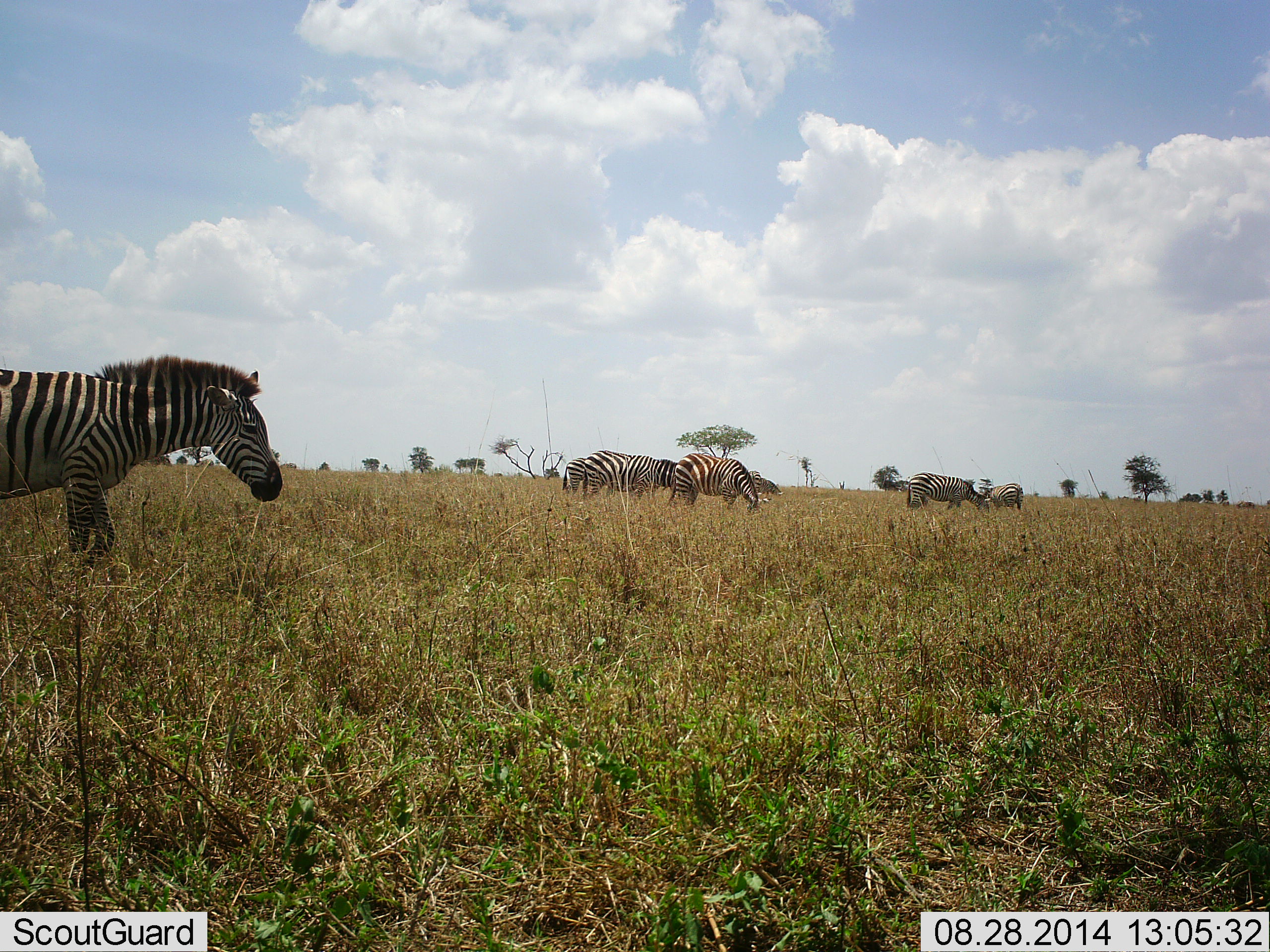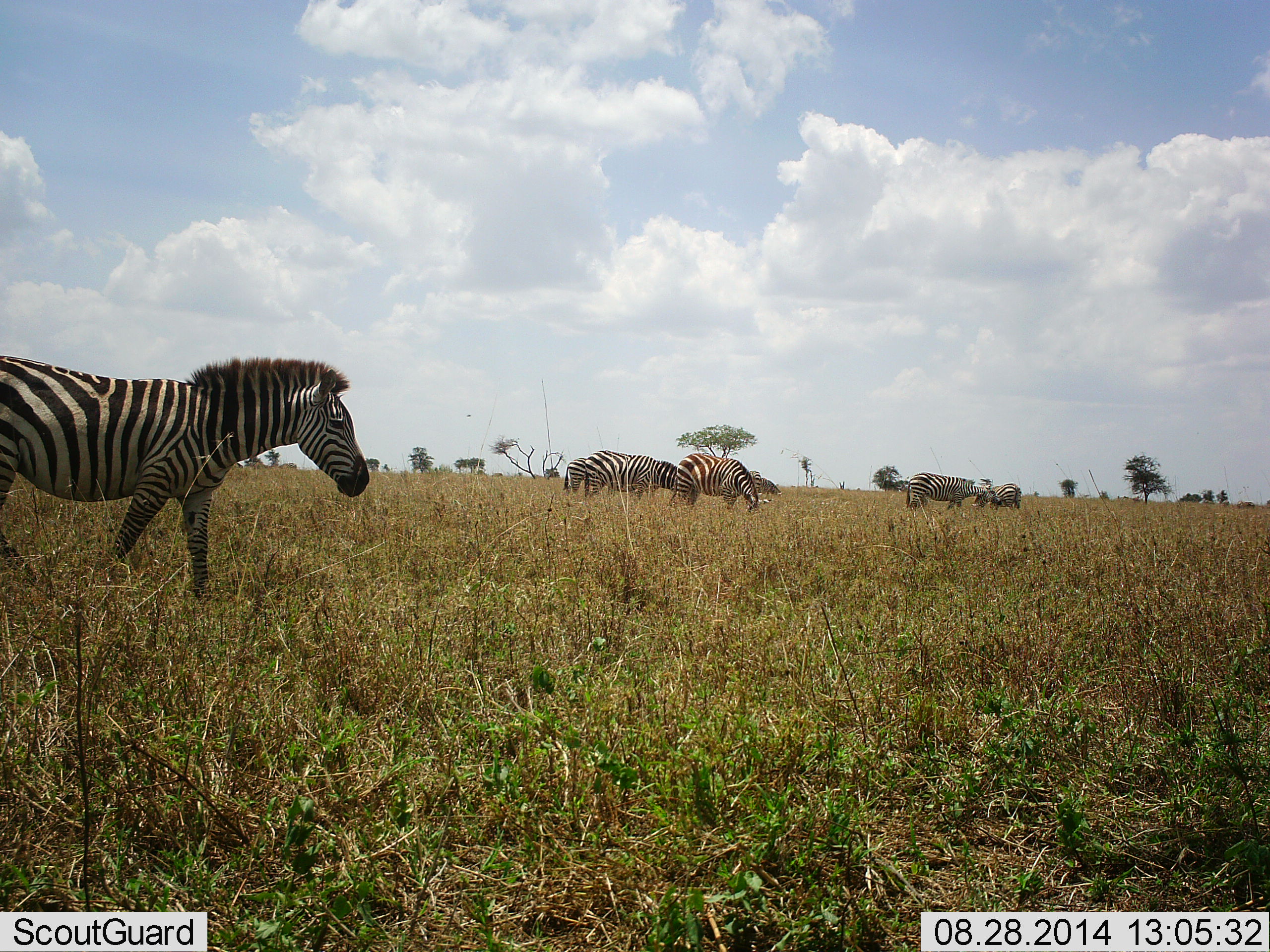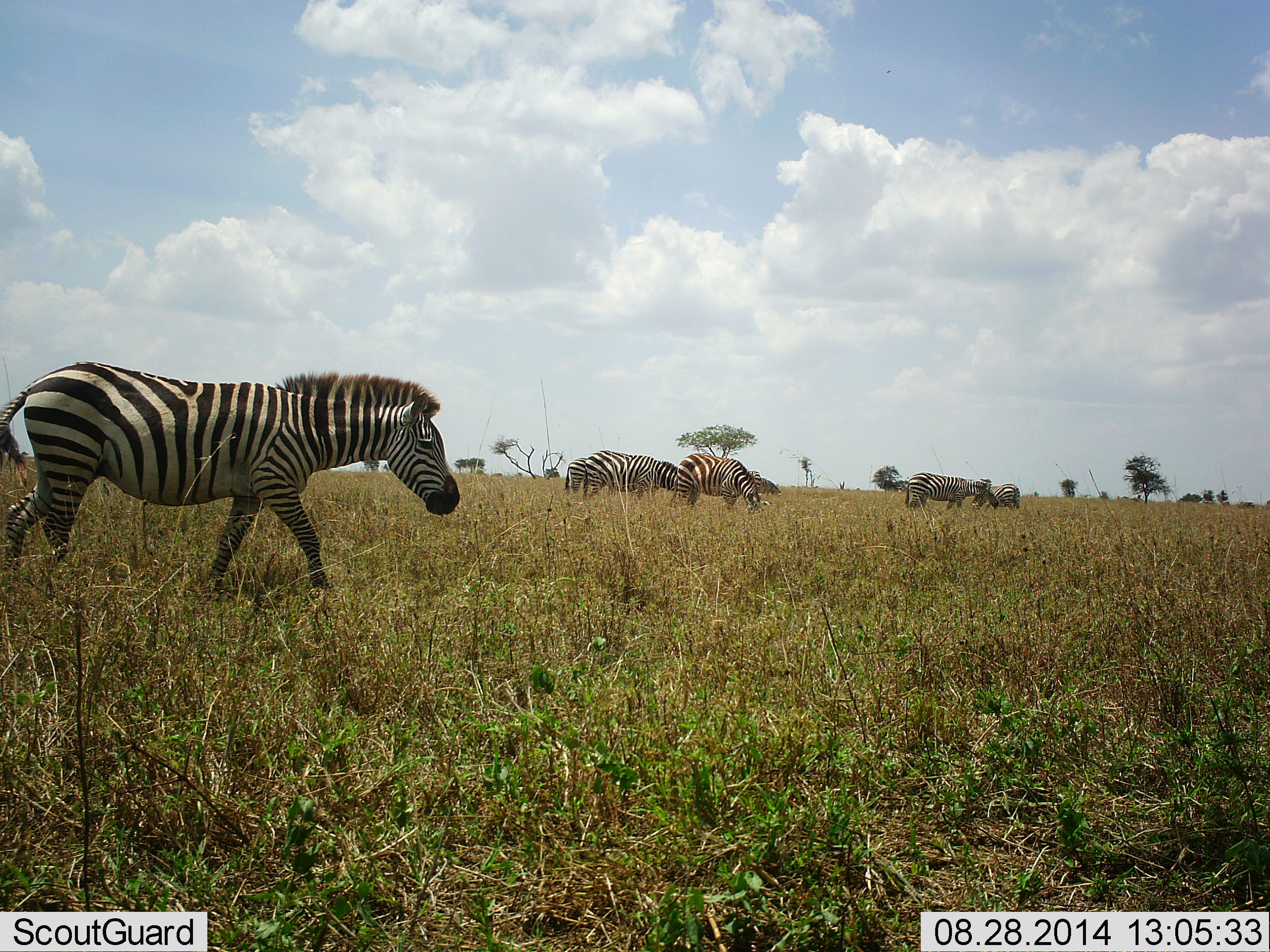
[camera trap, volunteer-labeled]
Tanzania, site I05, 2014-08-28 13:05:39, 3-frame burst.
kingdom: Animalia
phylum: Chordata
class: Mammalia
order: Perissodactyla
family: Equidae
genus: Equus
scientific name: Equus quagga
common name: plains zebra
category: zebra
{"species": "zebra (plains zebra) (Equus quagga)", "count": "7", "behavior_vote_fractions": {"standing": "60%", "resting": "0%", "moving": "70%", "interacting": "0%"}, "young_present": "0%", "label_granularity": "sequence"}